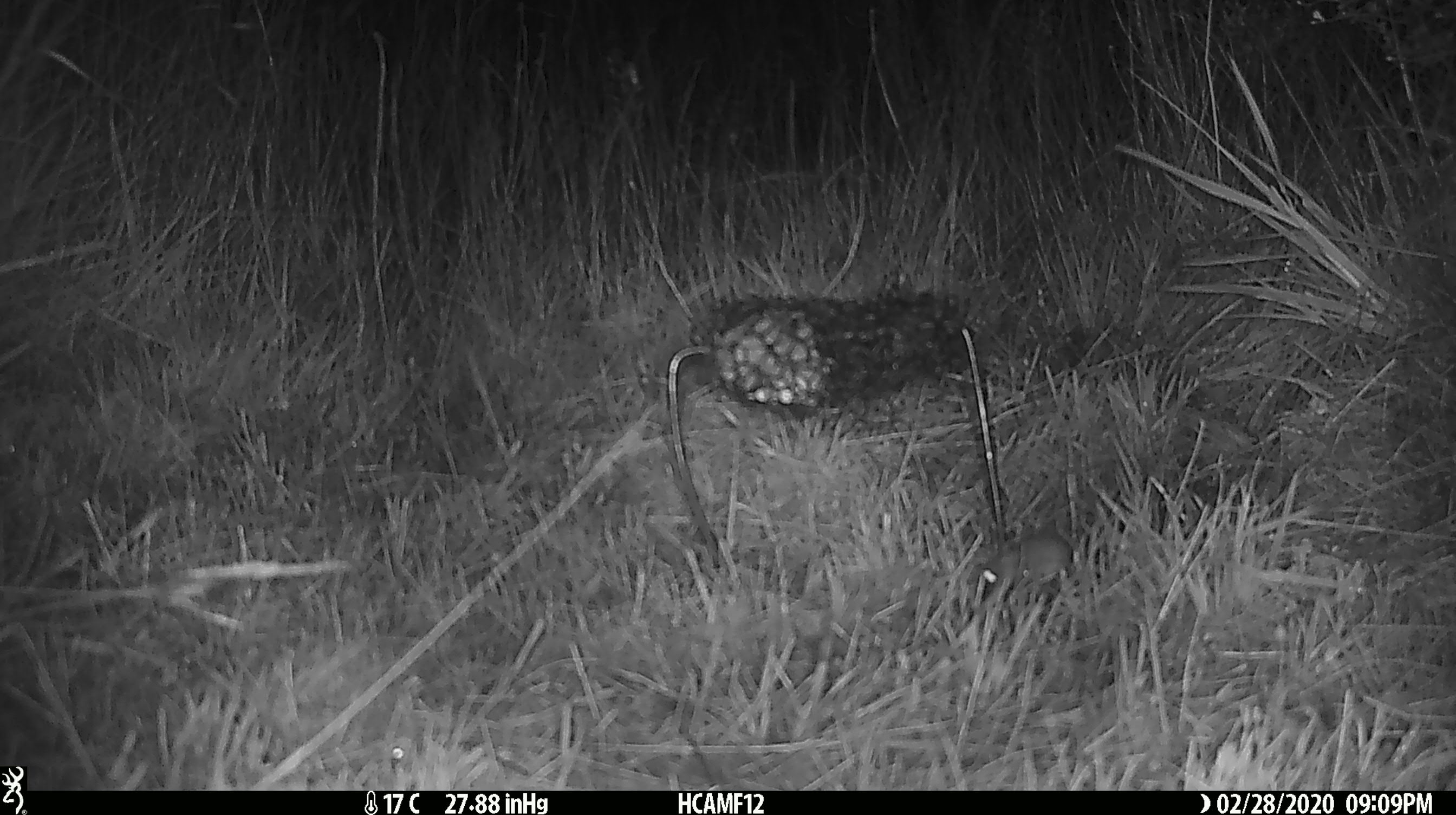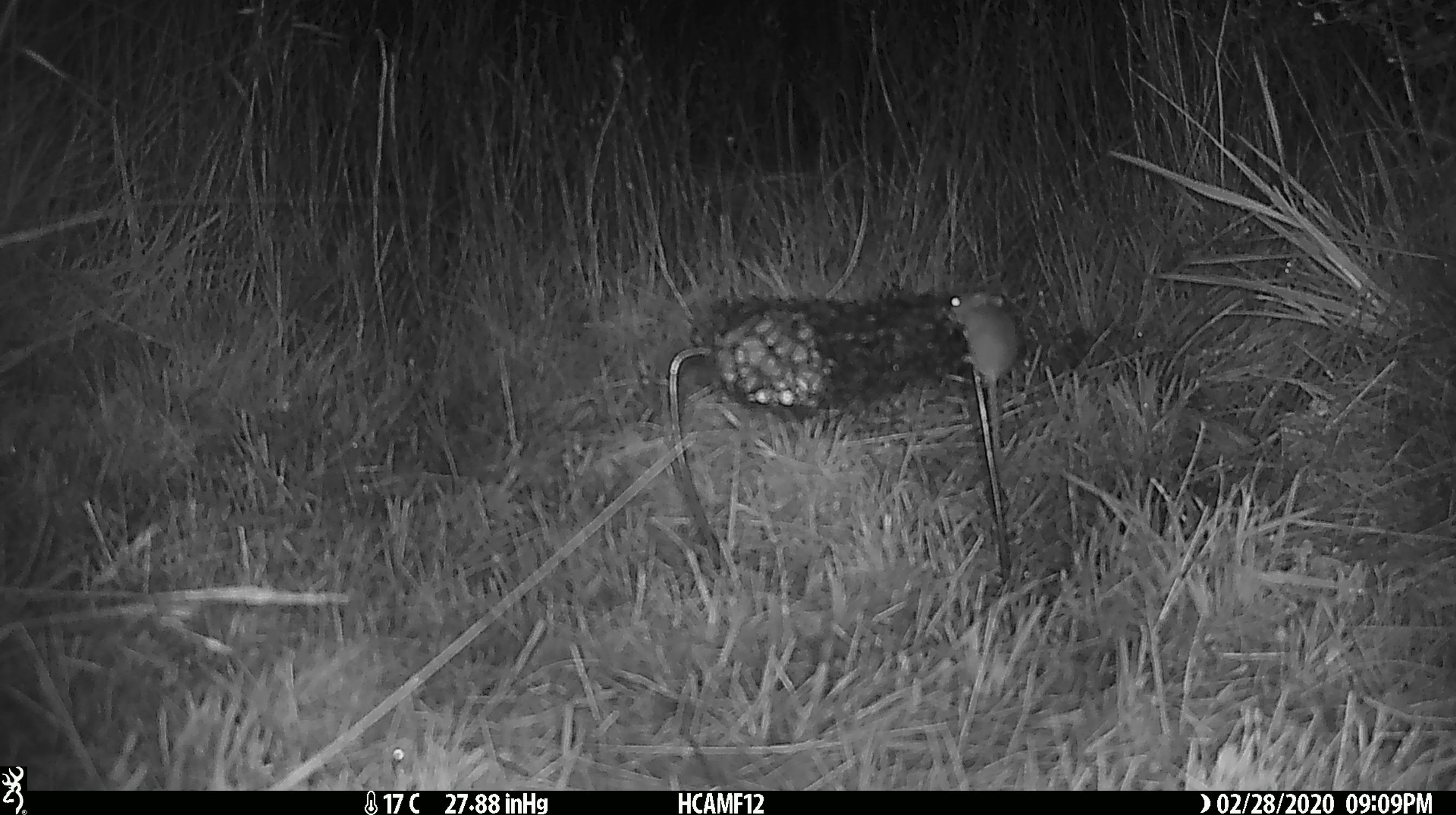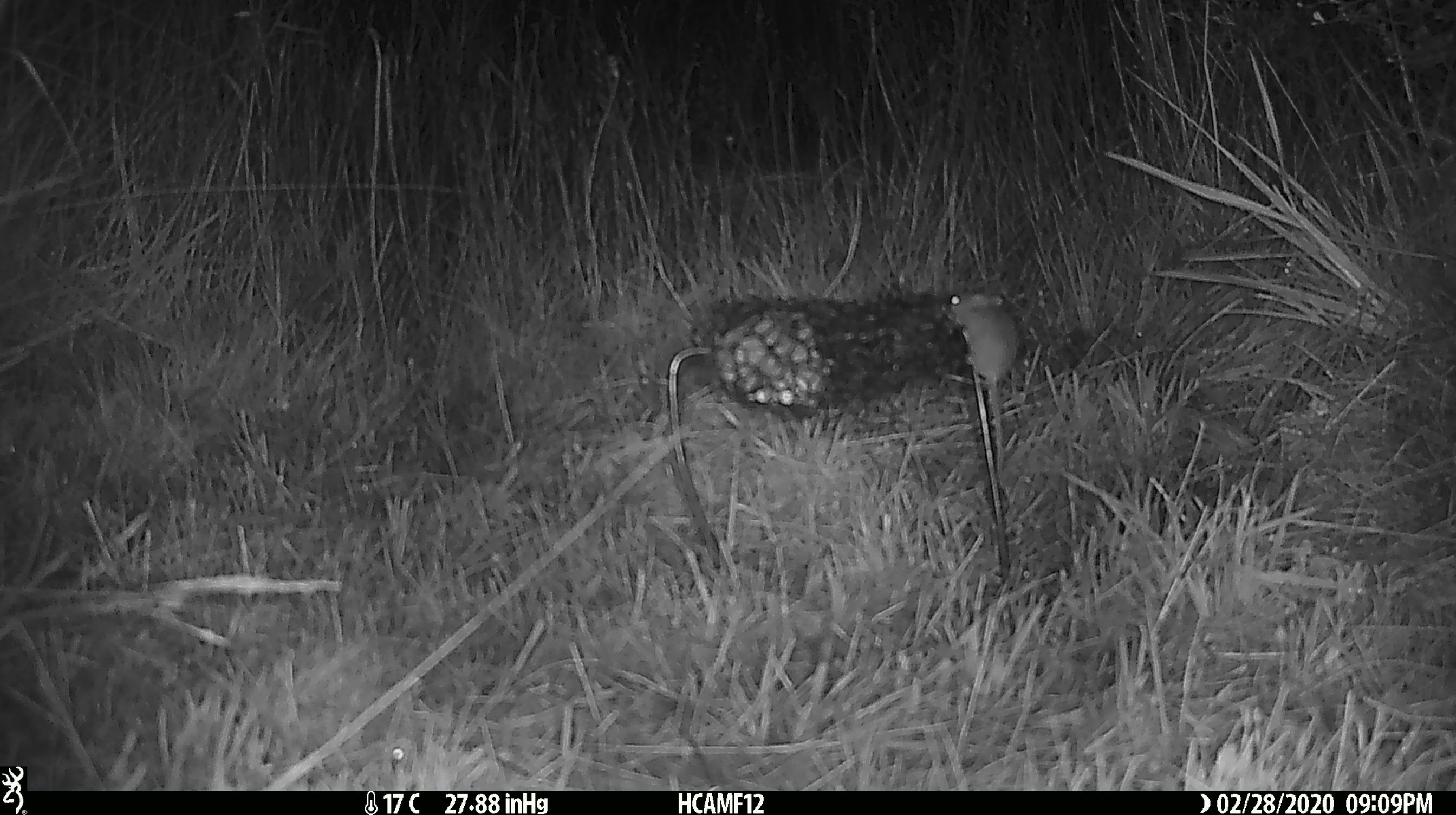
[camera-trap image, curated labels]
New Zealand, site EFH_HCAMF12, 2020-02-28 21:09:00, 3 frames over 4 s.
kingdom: Animalia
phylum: Chordata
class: Mammalia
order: Rodentia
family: Muridae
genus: Mus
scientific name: Mus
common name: mouse